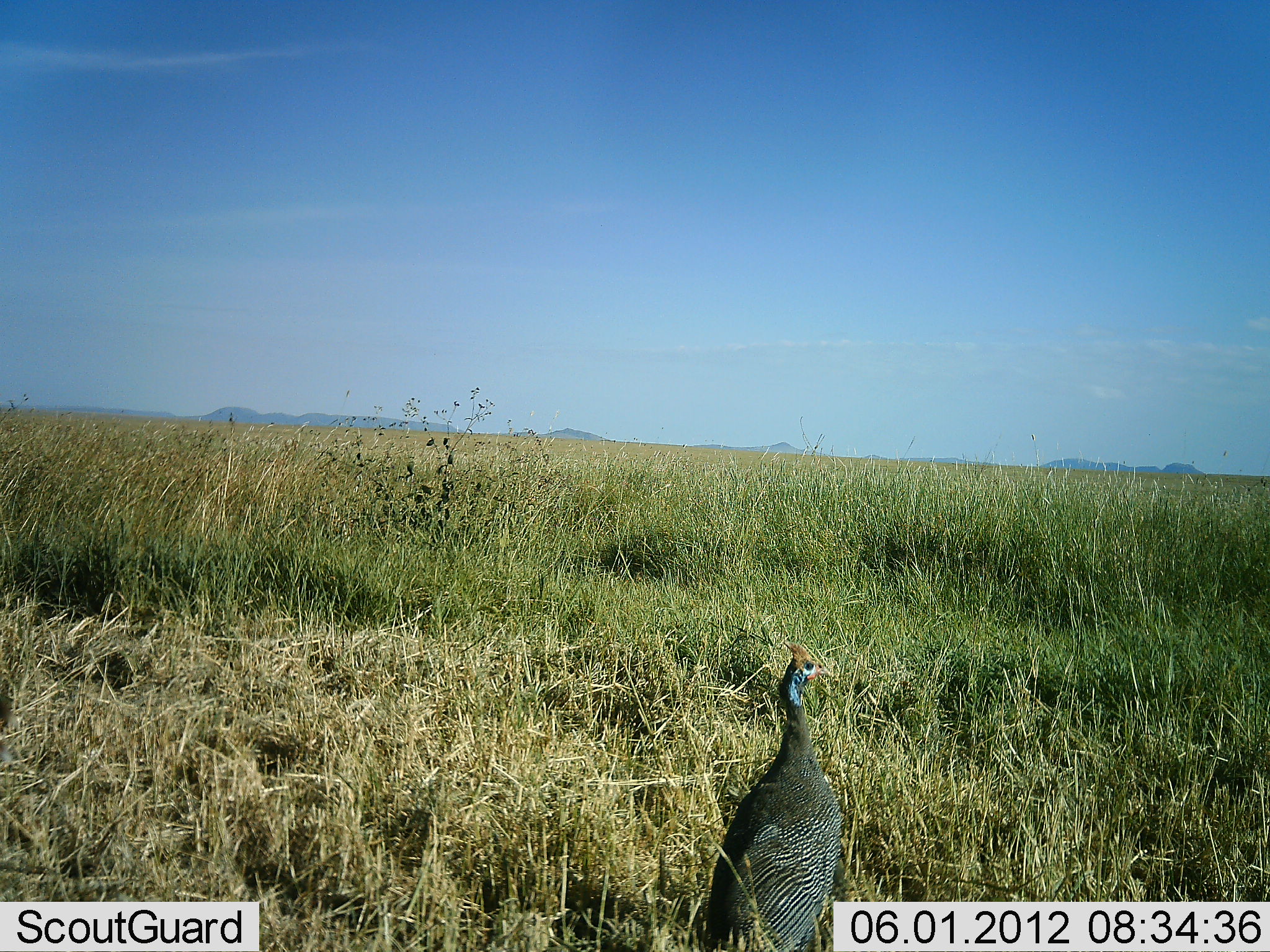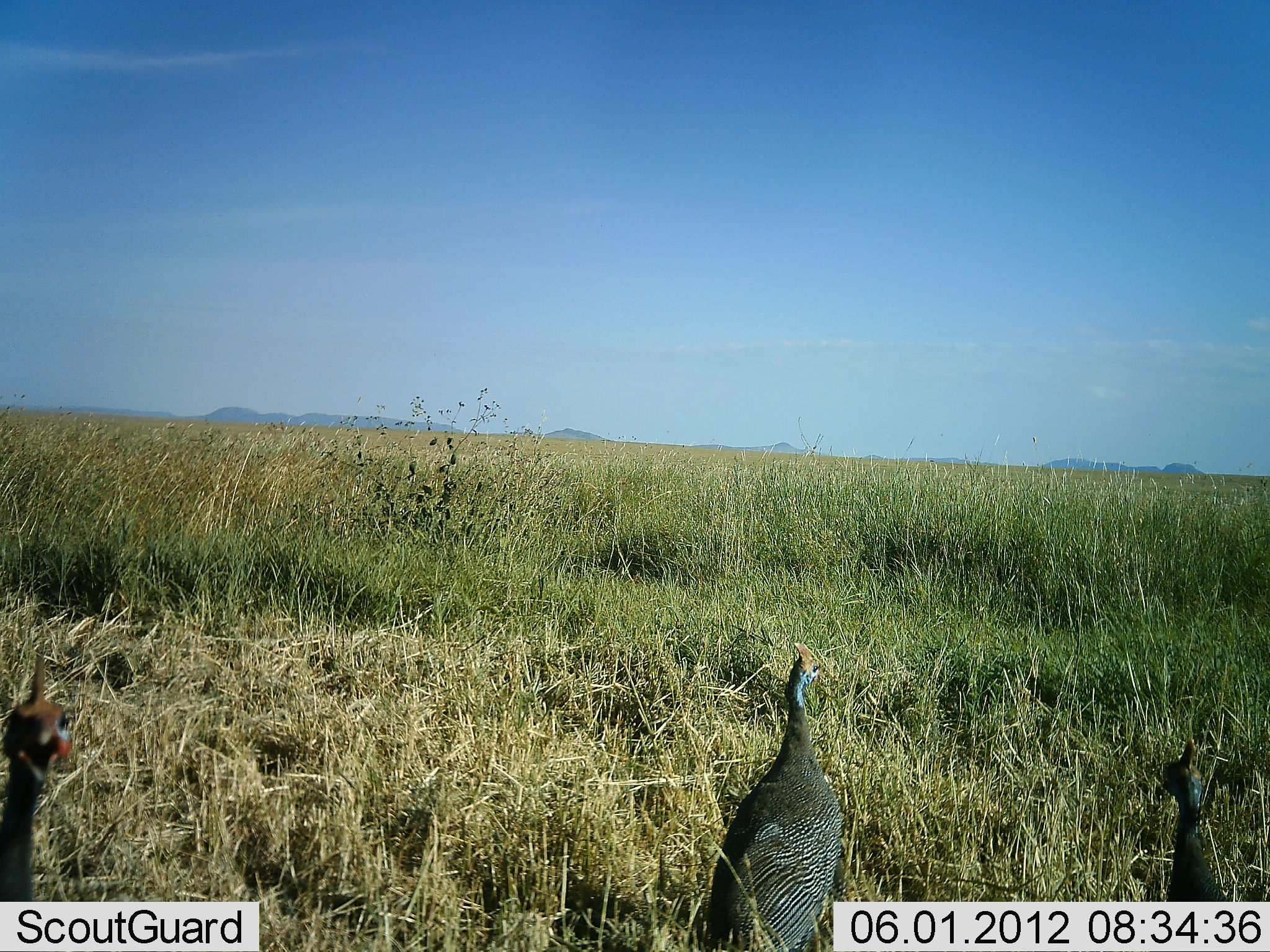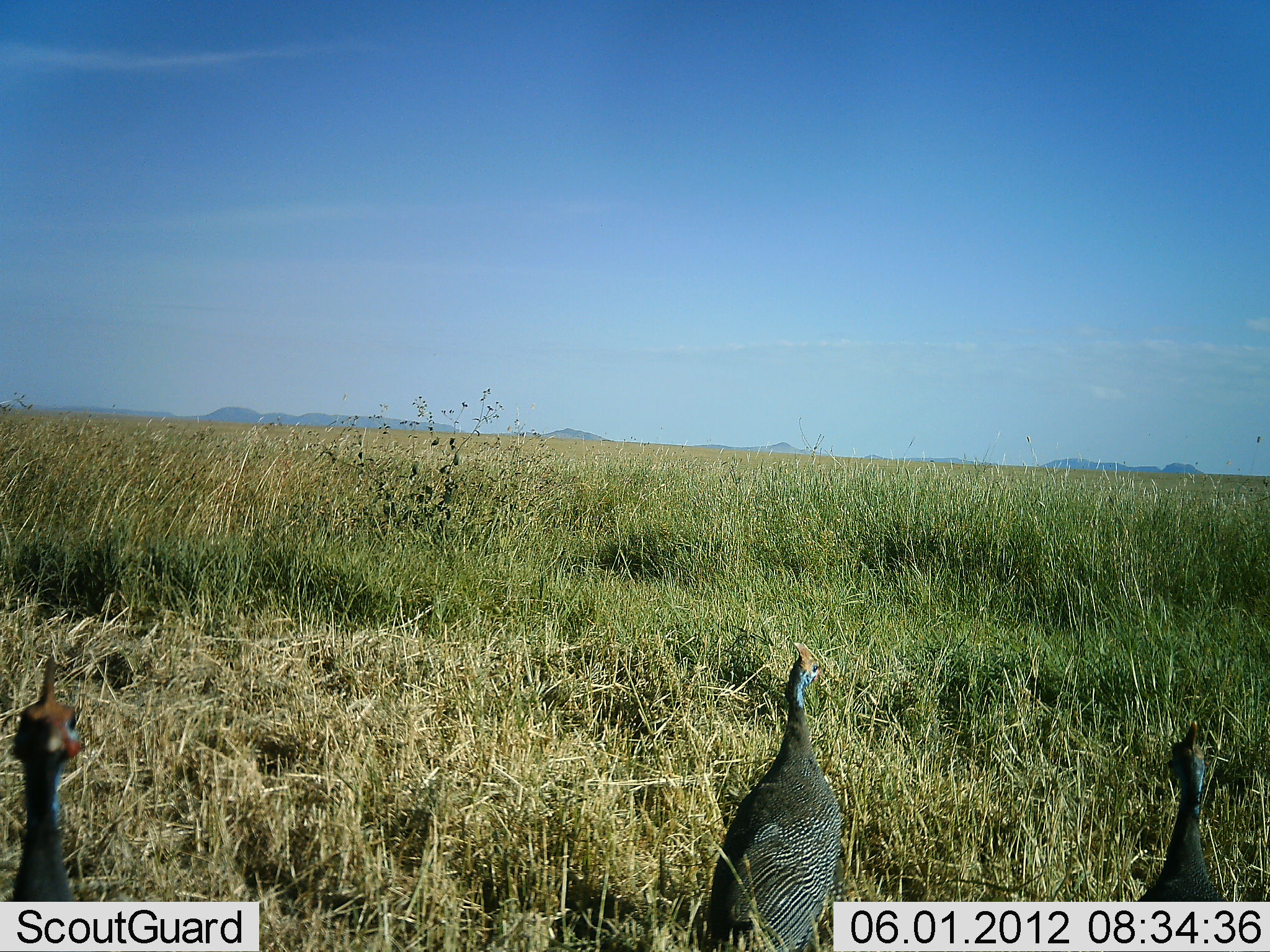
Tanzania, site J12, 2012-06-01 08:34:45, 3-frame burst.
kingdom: Animalia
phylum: Chordata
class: Aves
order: Galliformes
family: Numididae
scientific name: Numididae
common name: guinea fowl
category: guineafowl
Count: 3.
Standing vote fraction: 90%.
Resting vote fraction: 30%.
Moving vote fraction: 50%.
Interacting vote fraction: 0%.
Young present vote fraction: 0%.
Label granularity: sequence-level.